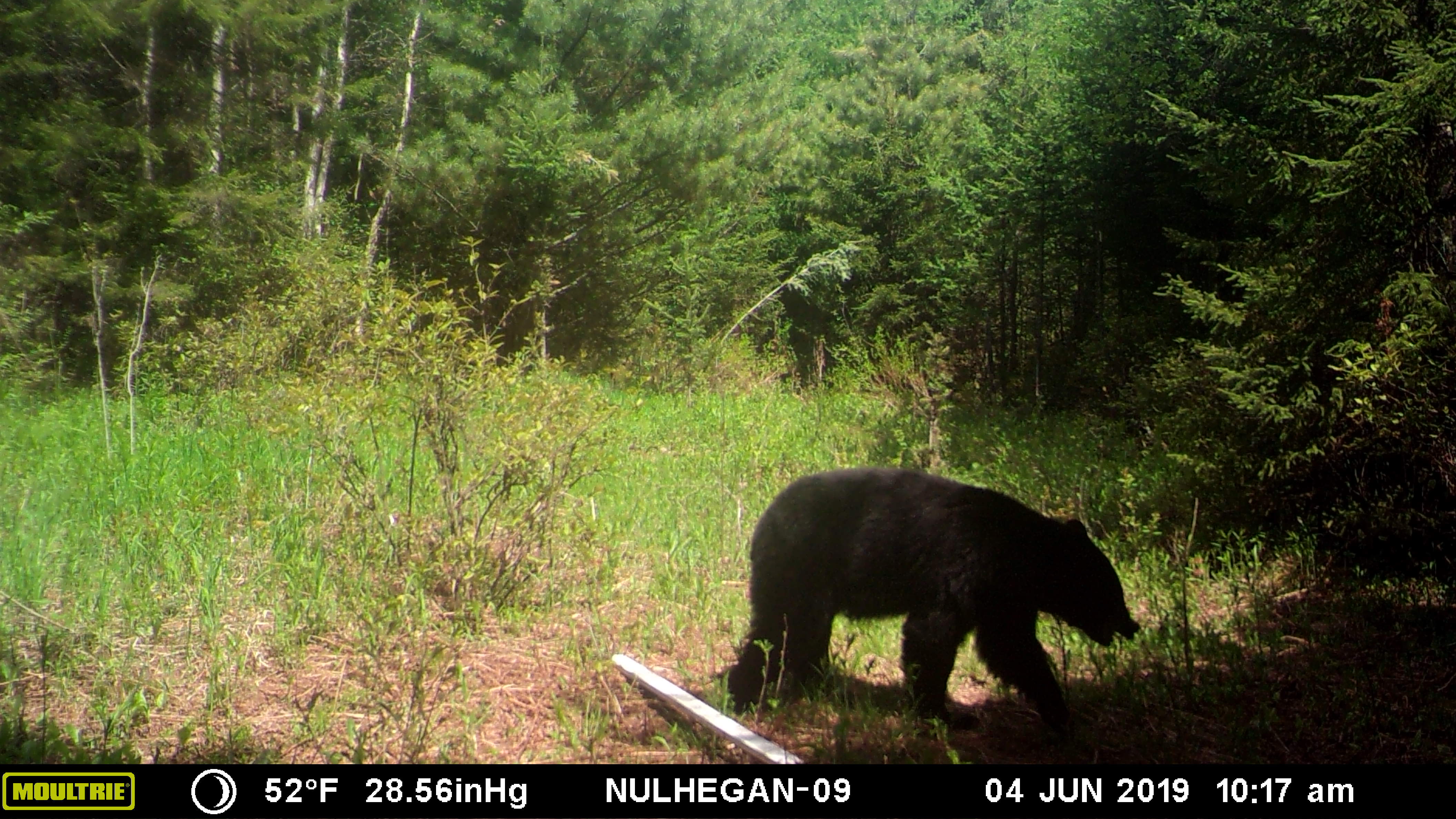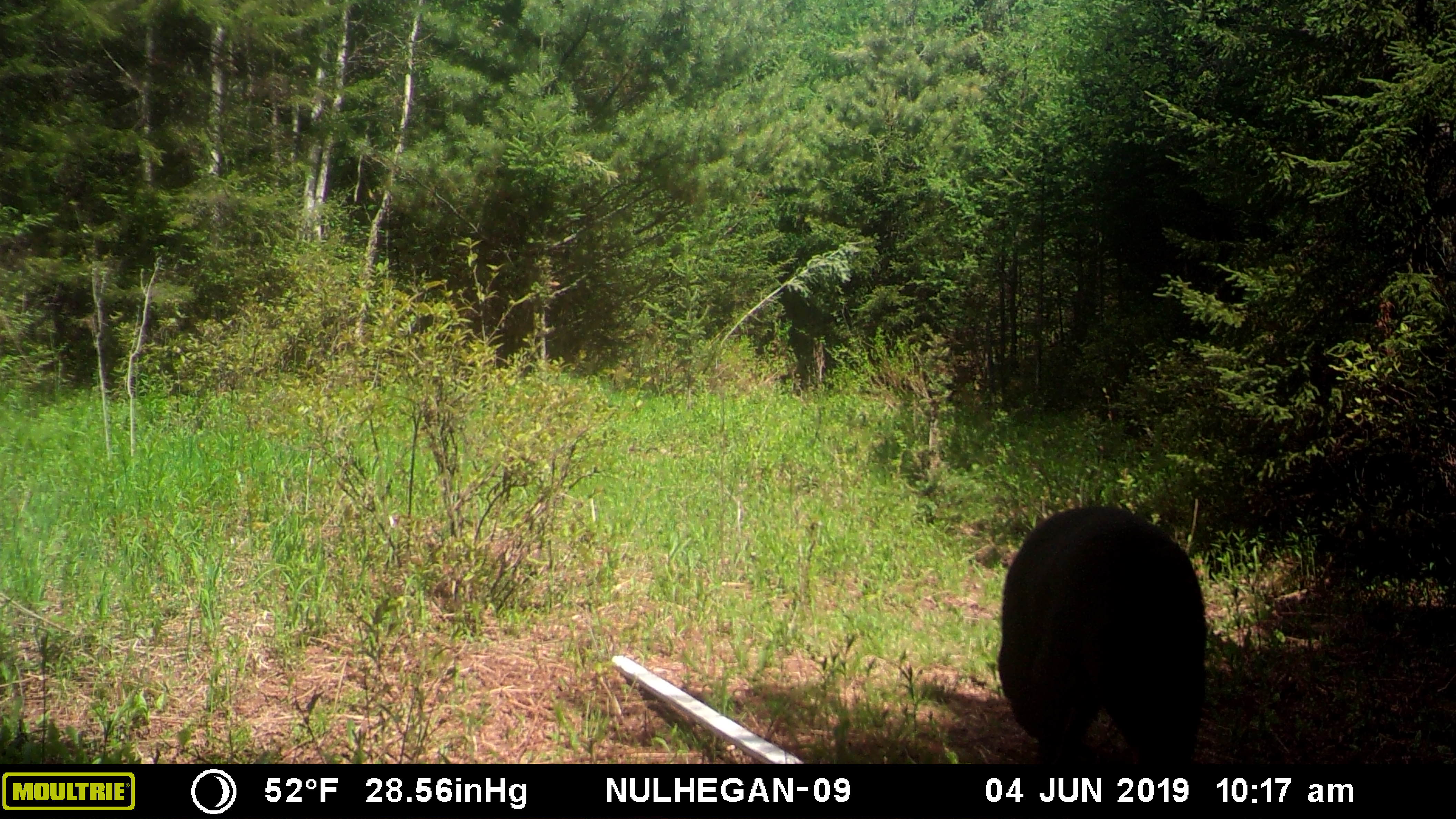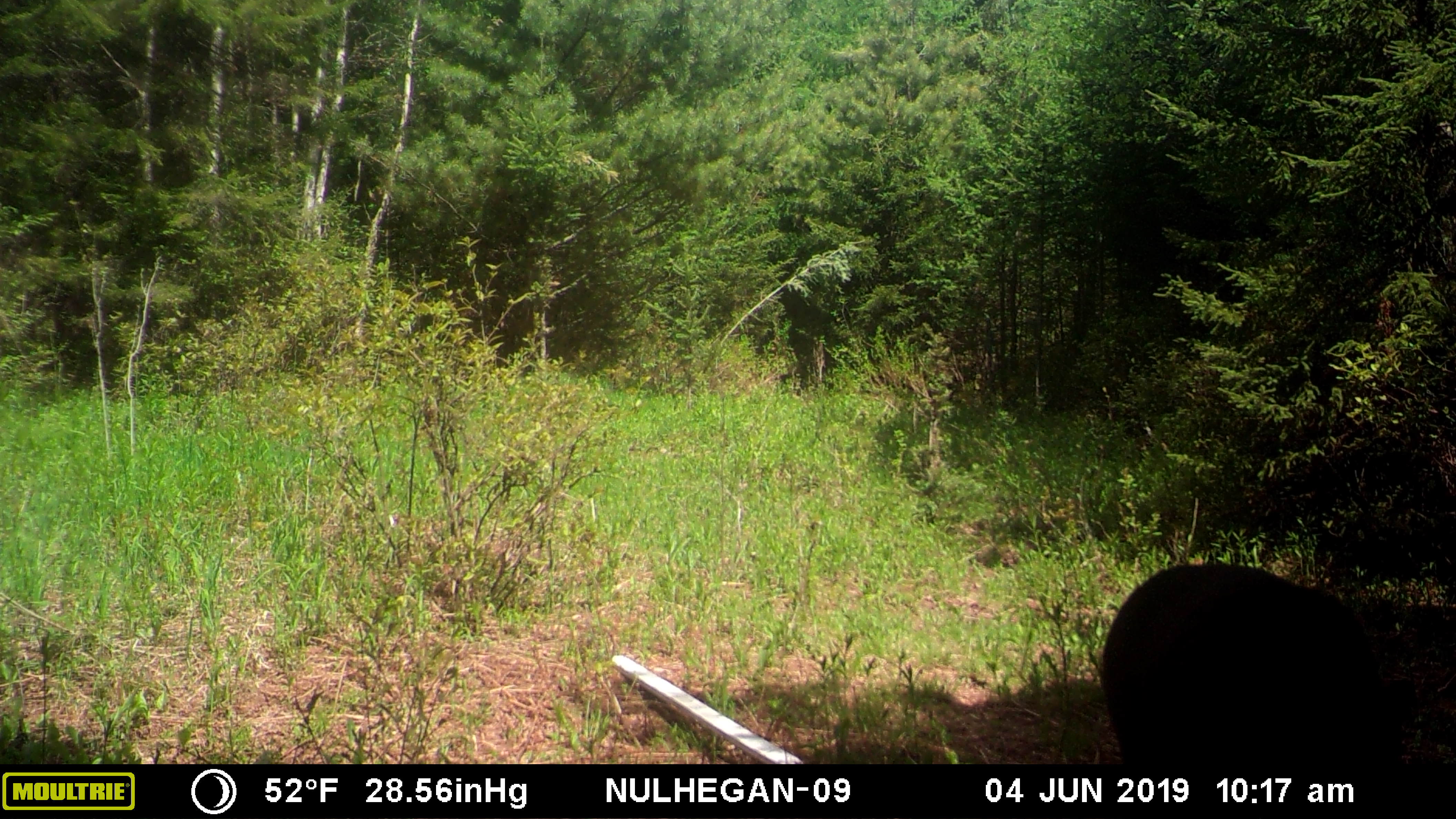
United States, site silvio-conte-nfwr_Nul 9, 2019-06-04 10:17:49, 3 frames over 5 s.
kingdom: Animalia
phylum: Chordata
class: Mammalia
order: Carnivora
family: Ursidae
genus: Ursus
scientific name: Ursus americanus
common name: black bear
Black bear (Ursus americanus).